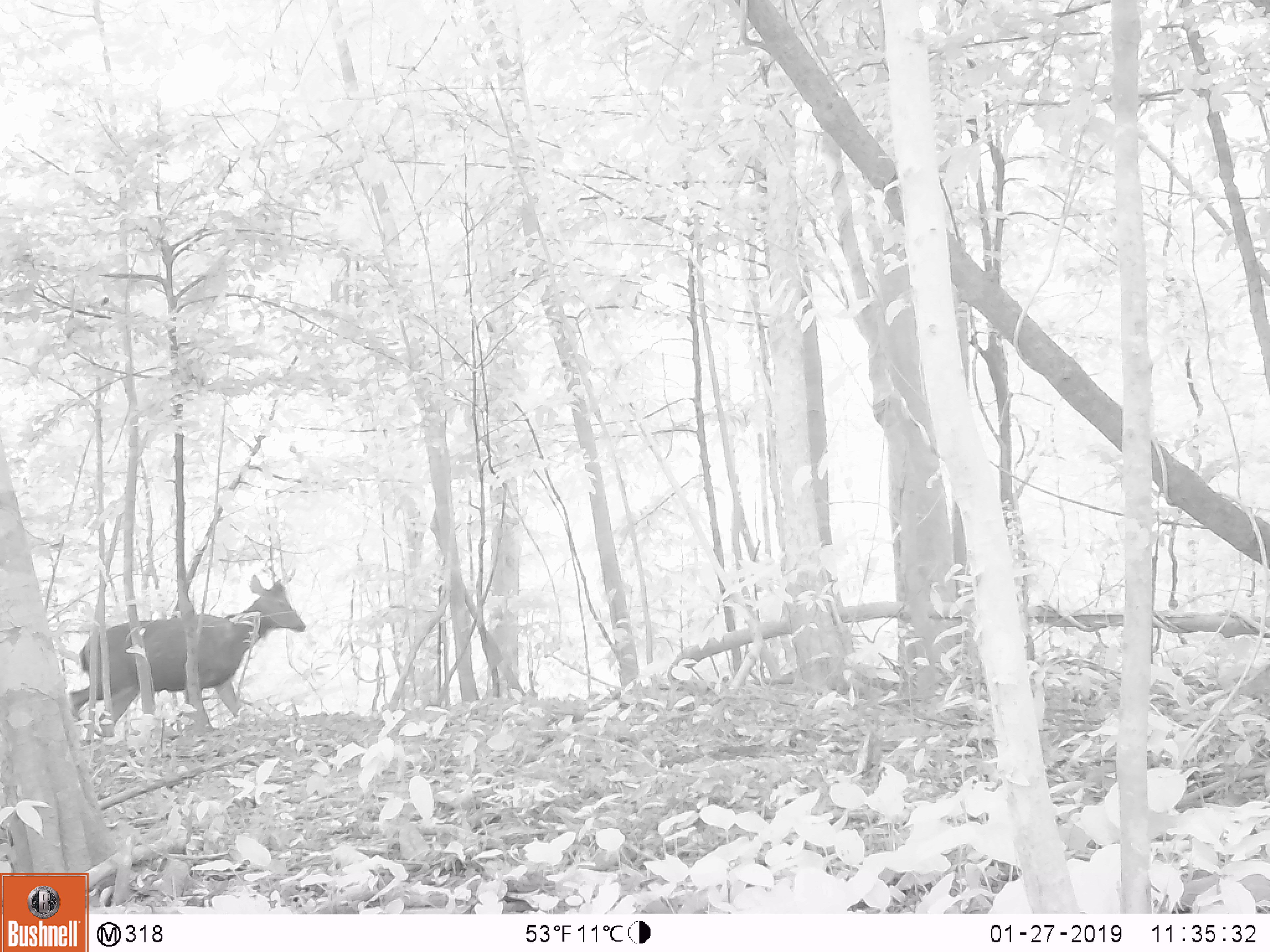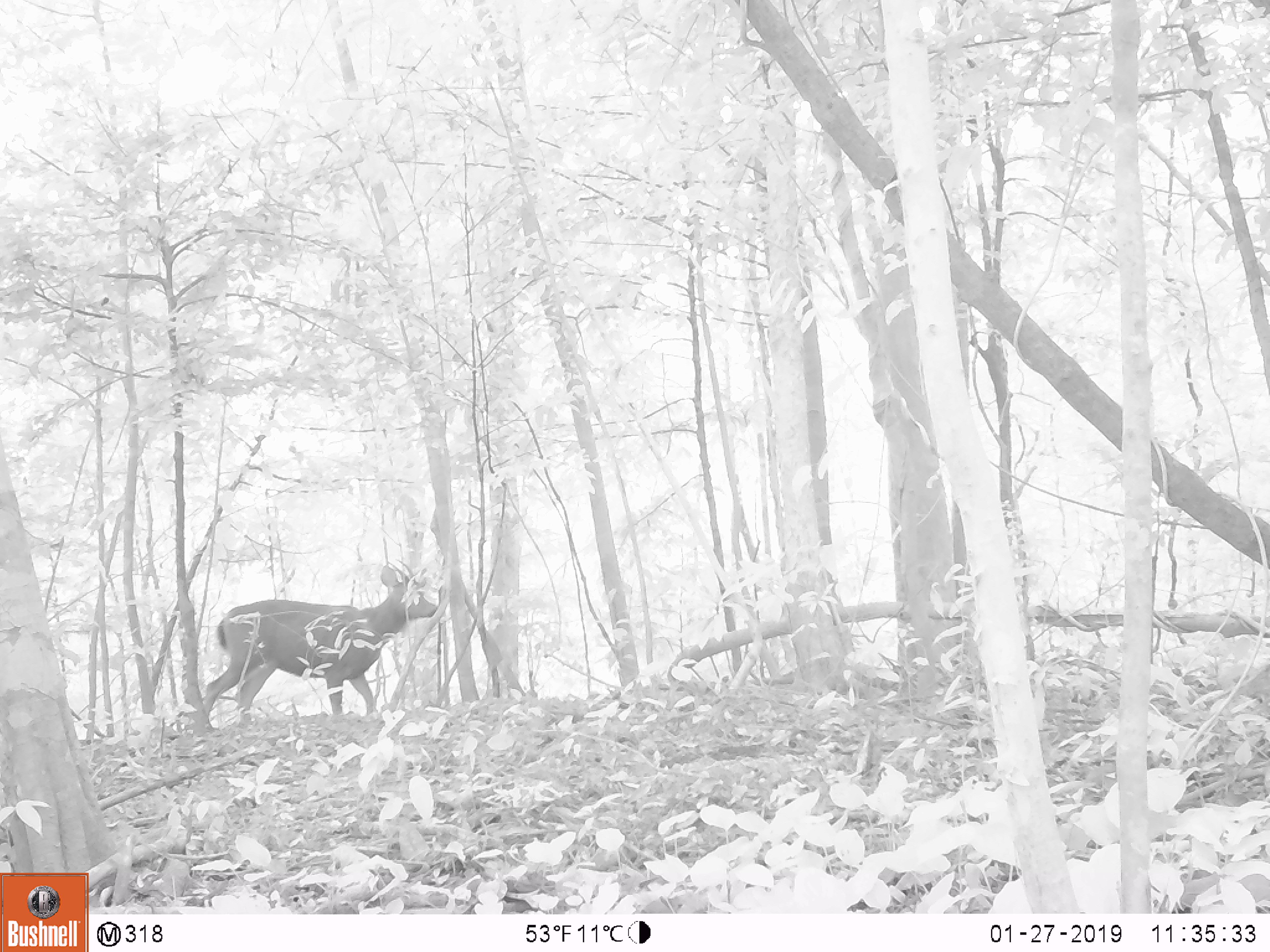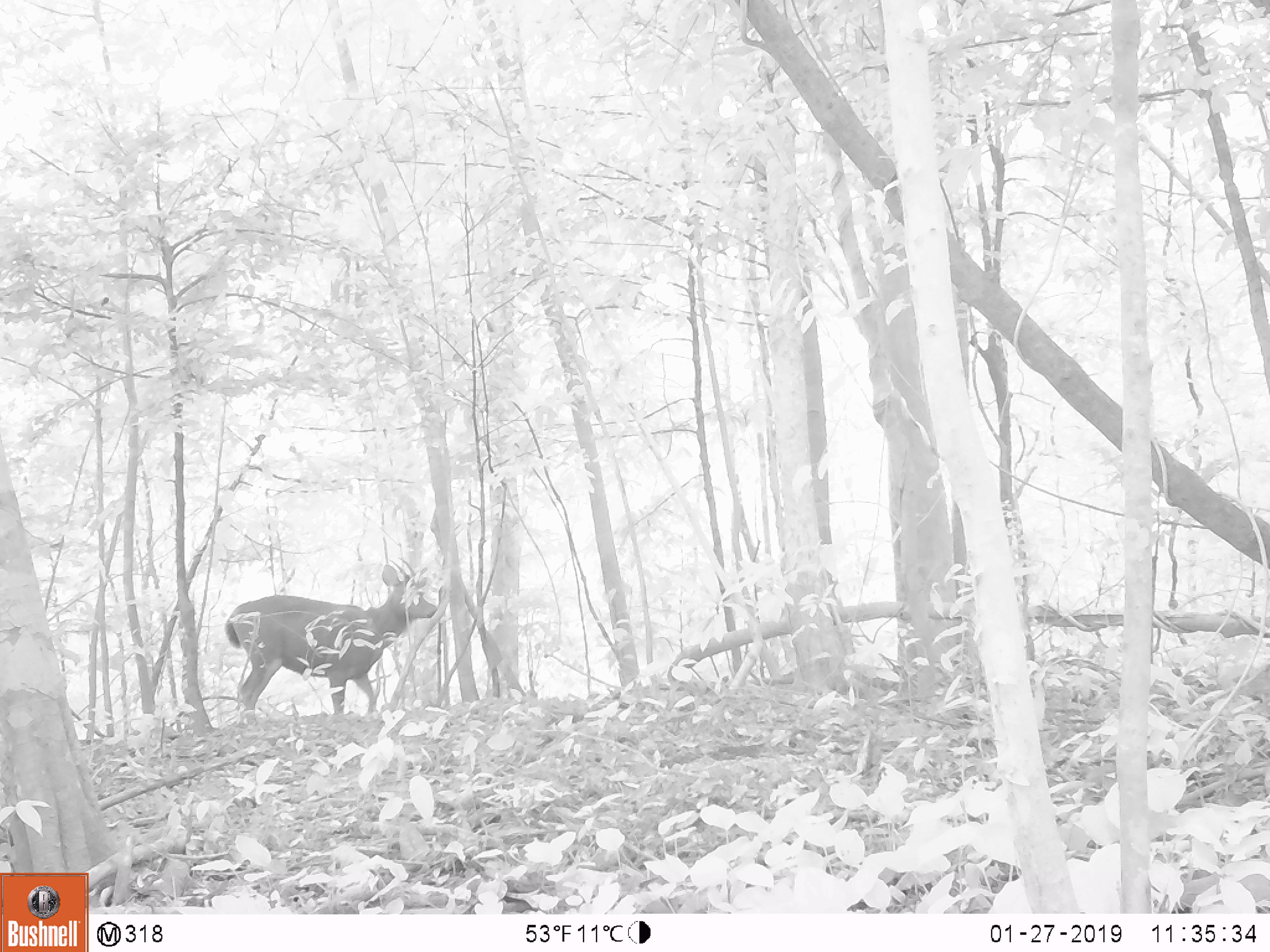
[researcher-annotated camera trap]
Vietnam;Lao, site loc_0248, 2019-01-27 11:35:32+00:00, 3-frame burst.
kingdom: Animalia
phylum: Chordata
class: Mammalia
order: Artiodactyla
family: Cervidae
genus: Rusa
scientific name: Rusa unicolor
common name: sambar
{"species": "sambar (Rusa unicolor)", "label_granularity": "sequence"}